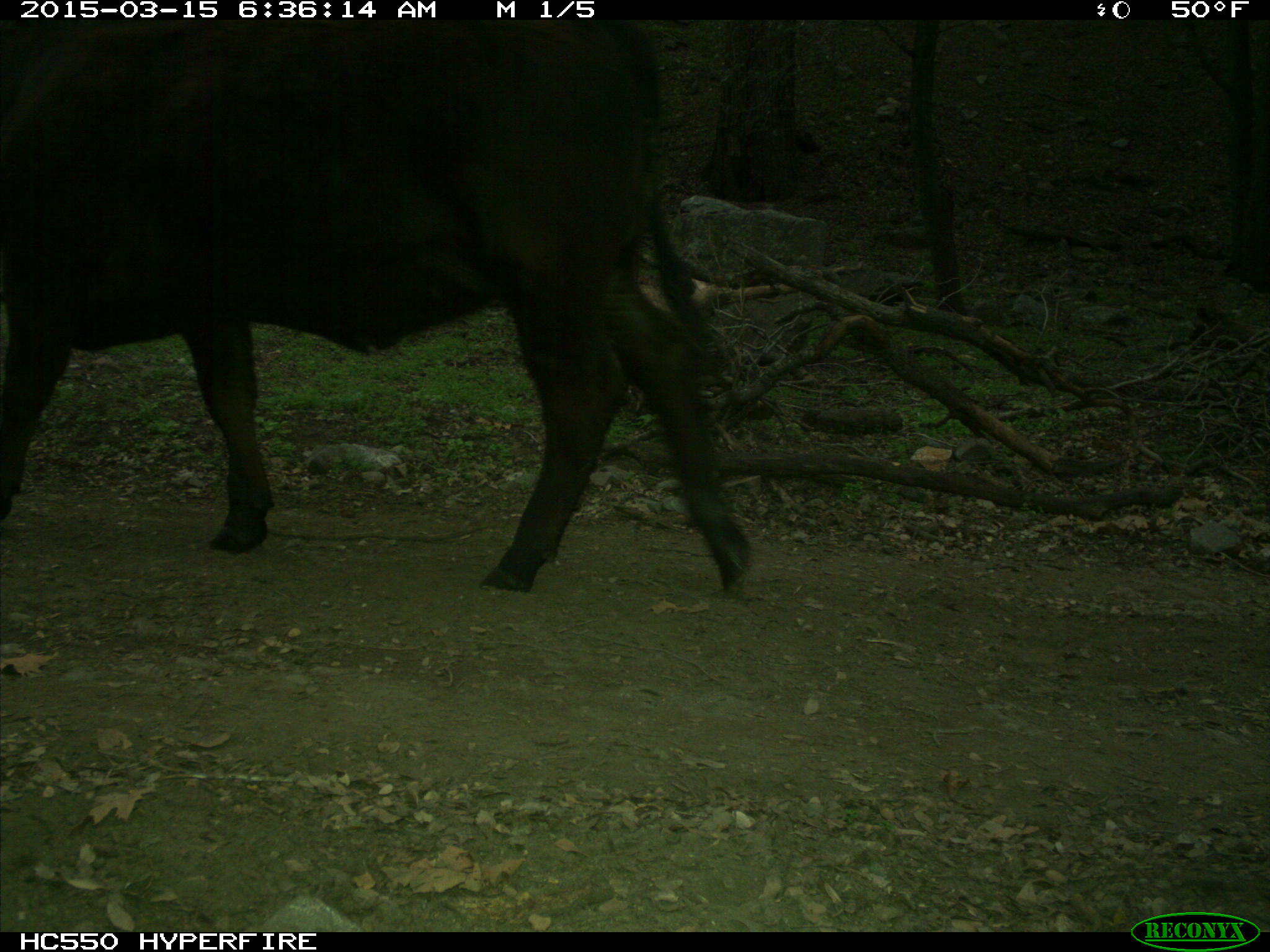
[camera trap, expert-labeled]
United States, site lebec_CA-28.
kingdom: Animalia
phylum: Chordata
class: Mammalia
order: Artiodactyla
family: Bovidae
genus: Bos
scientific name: Bos taurus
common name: domestic cow